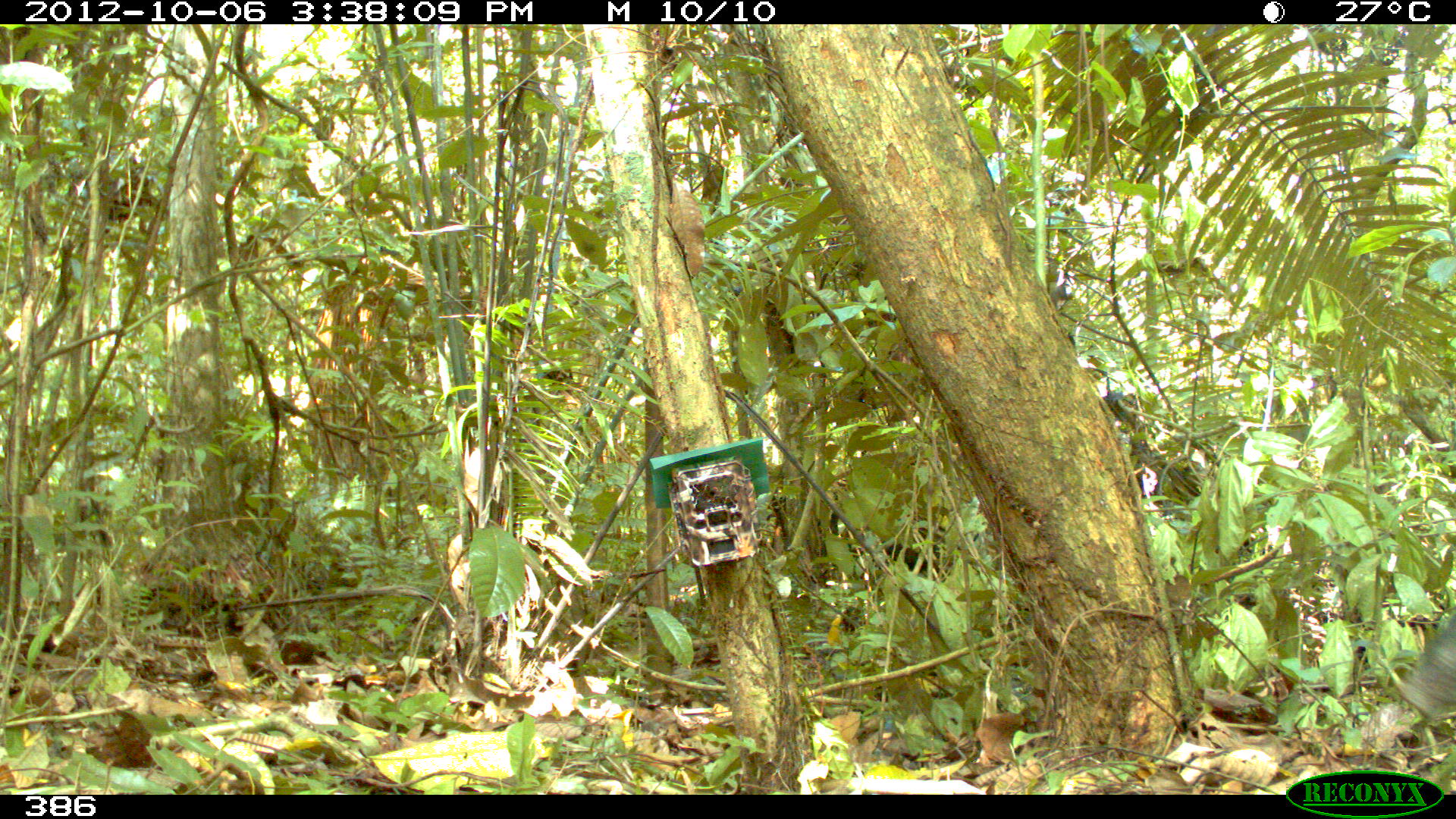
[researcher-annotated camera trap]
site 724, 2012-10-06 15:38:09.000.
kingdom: Animalia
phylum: Chordata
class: Mammalia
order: Artiodactyla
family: Tayassuidae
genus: Tayassu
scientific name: Tayassu pecari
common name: white-lipped peccary